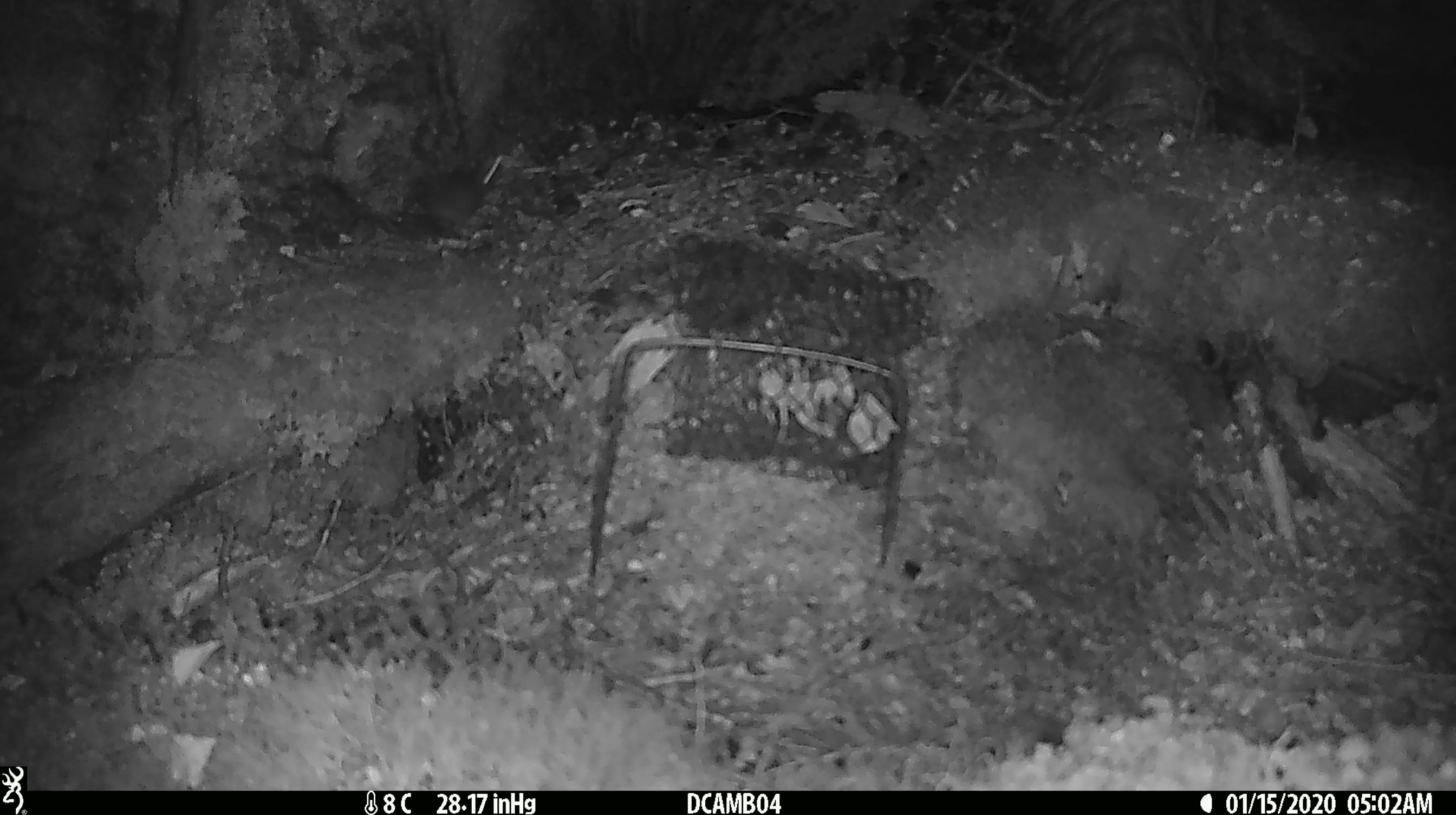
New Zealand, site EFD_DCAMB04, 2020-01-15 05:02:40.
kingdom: Animalia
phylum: Chordata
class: Mammalia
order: Rodentia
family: Muridae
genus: Mus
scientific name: Mus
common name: mouse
Mouse (Mus).